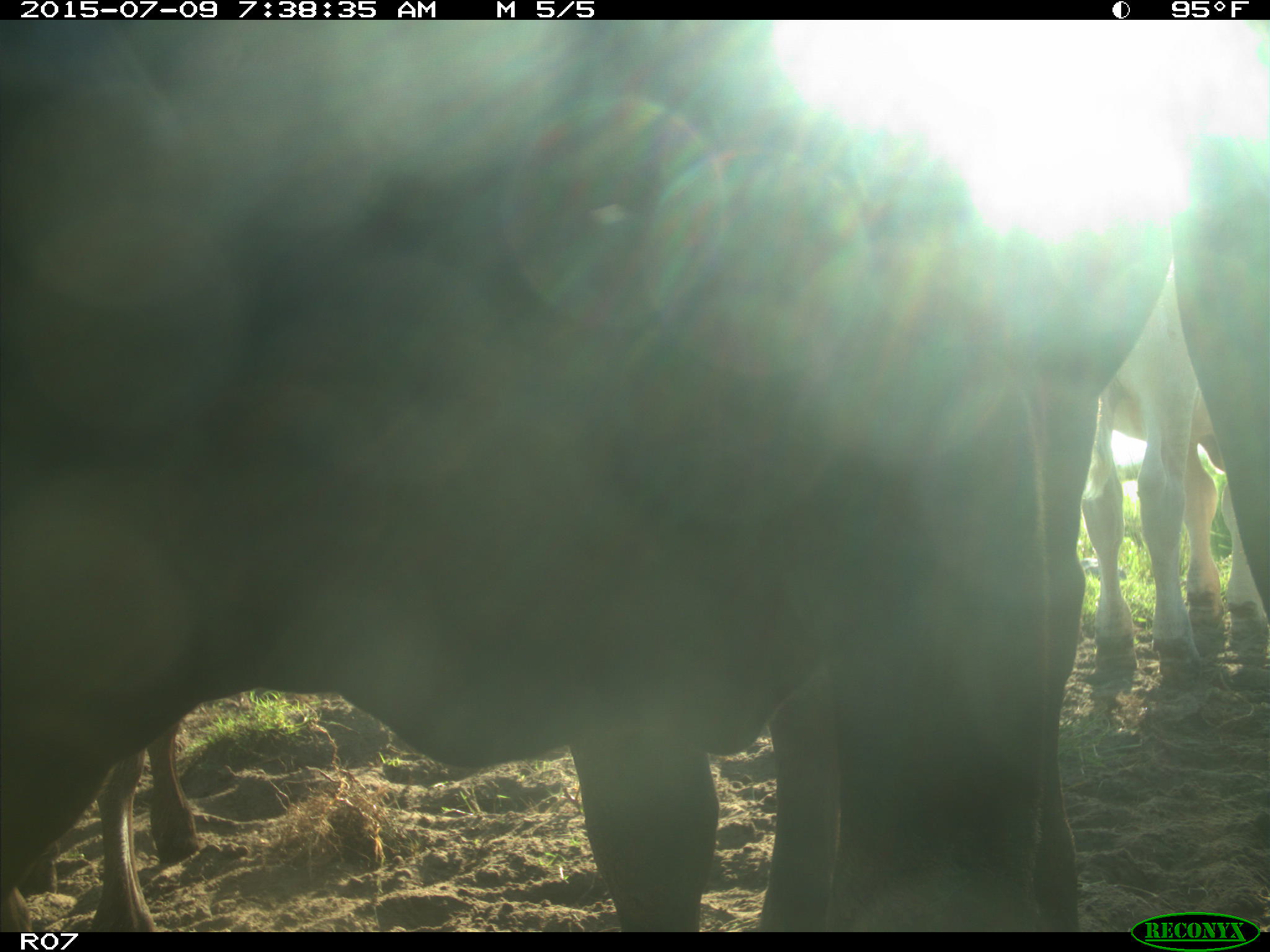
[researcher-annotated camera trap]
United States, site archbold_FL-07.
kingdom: Animalia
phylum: Chordata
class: Mammalia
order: Artiodactyla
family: Bovidae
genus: Bos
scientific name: Bos taurus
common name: domestic cow